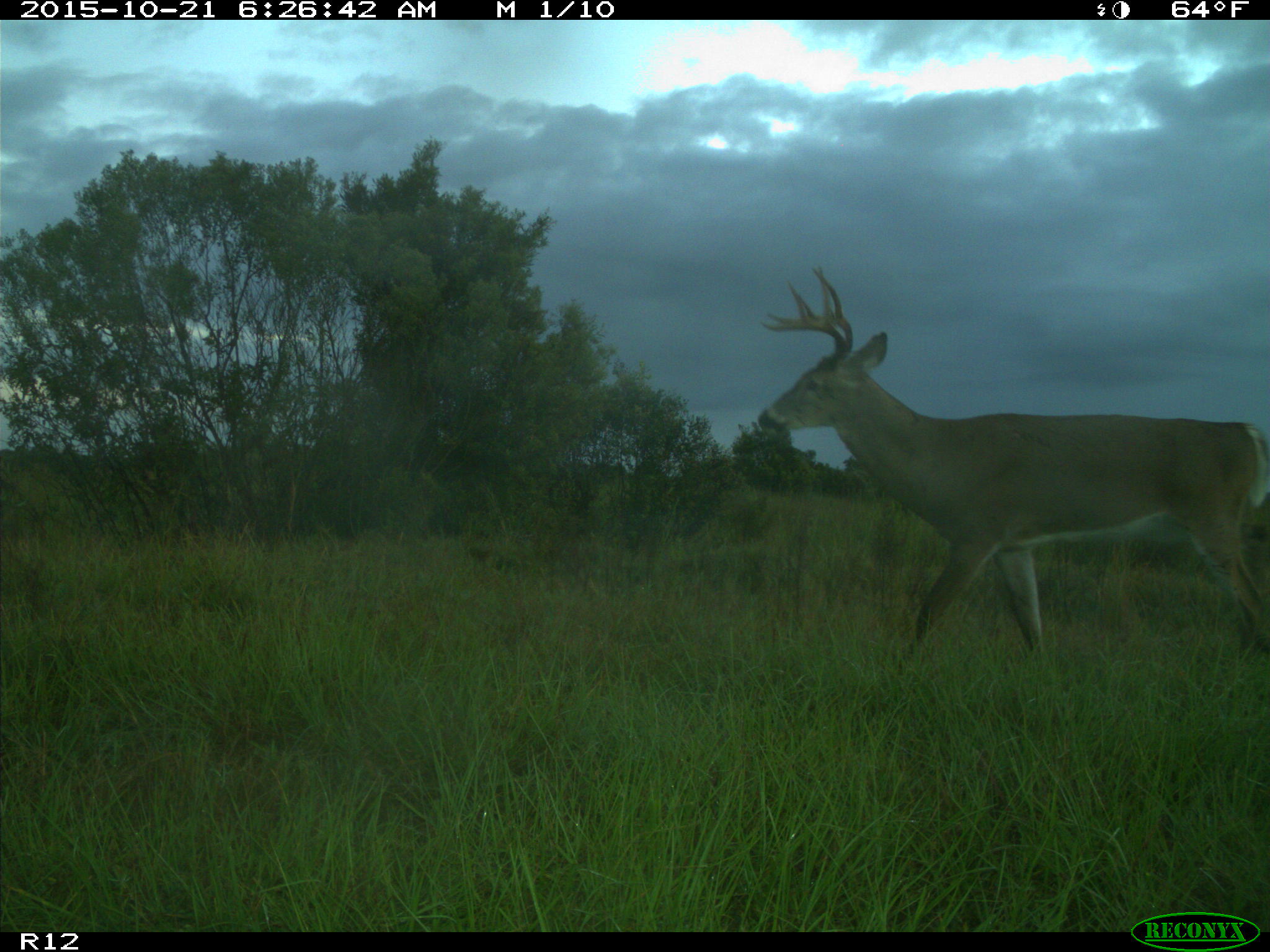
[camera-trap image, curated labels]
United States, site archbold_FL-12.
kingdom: Animalia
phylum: Chordata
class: Mammalia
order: Artiodactyla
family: Cervidae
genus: Odocoileus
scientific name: Odocoileus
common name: deer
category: unidentified deer